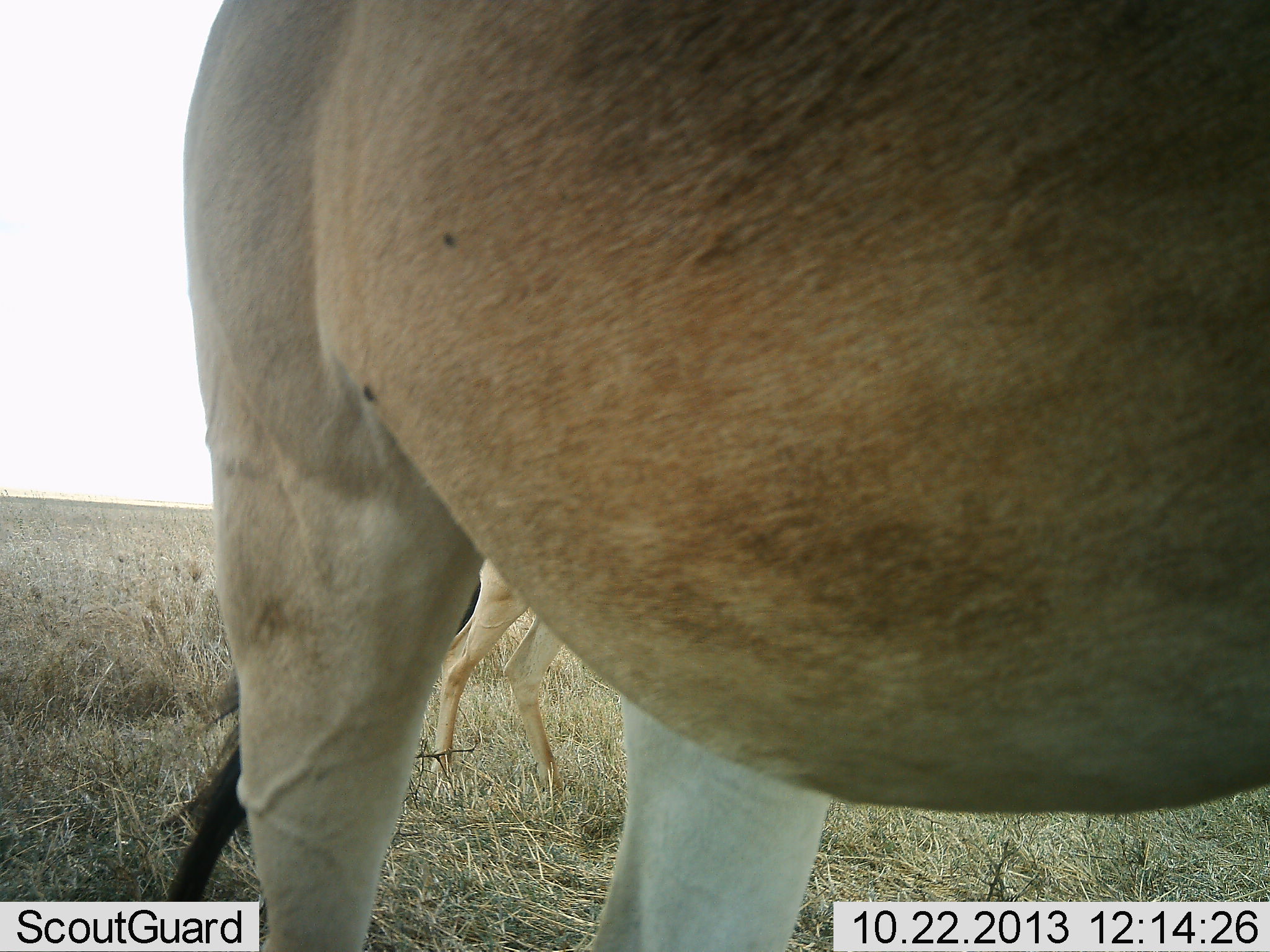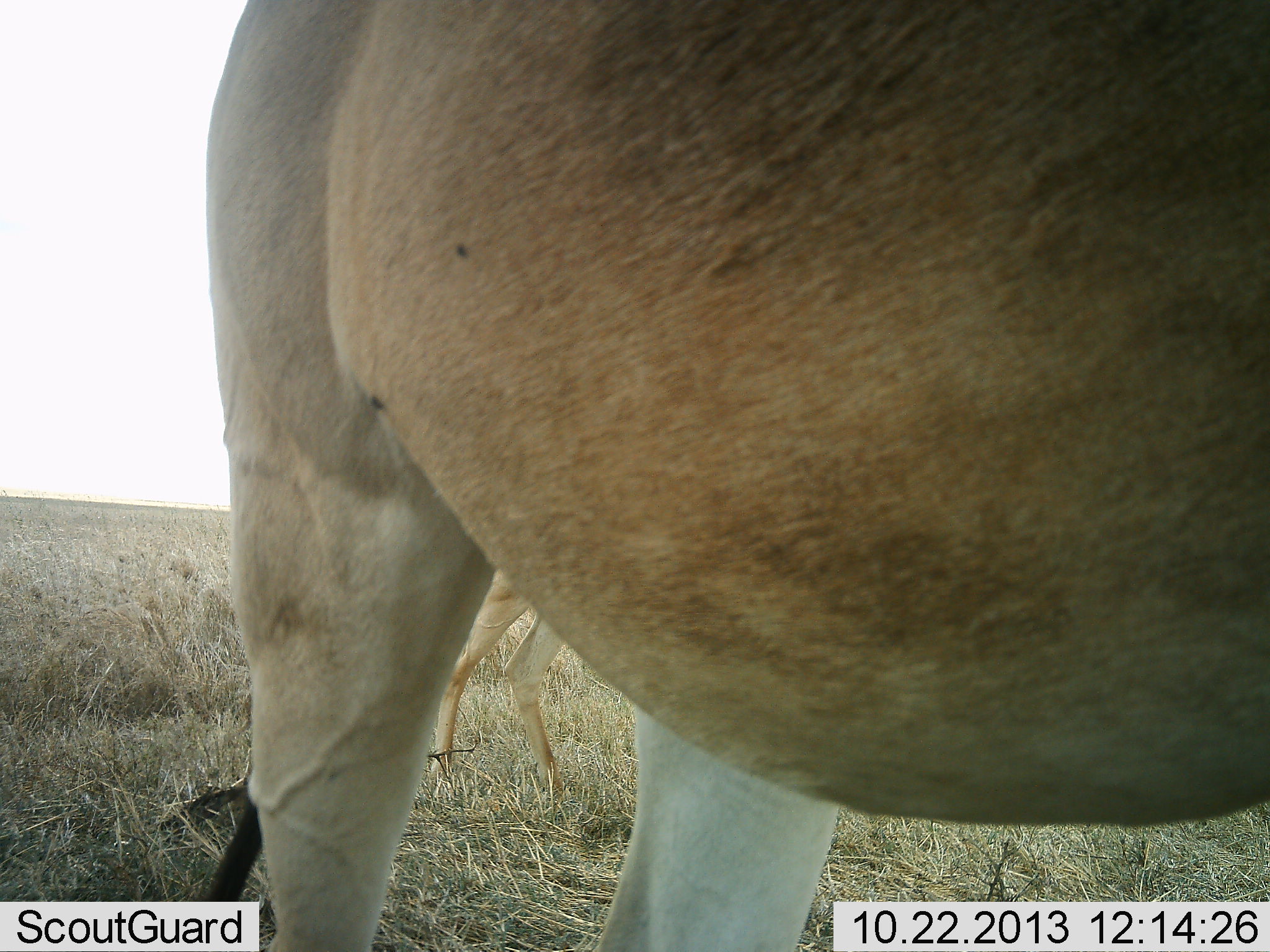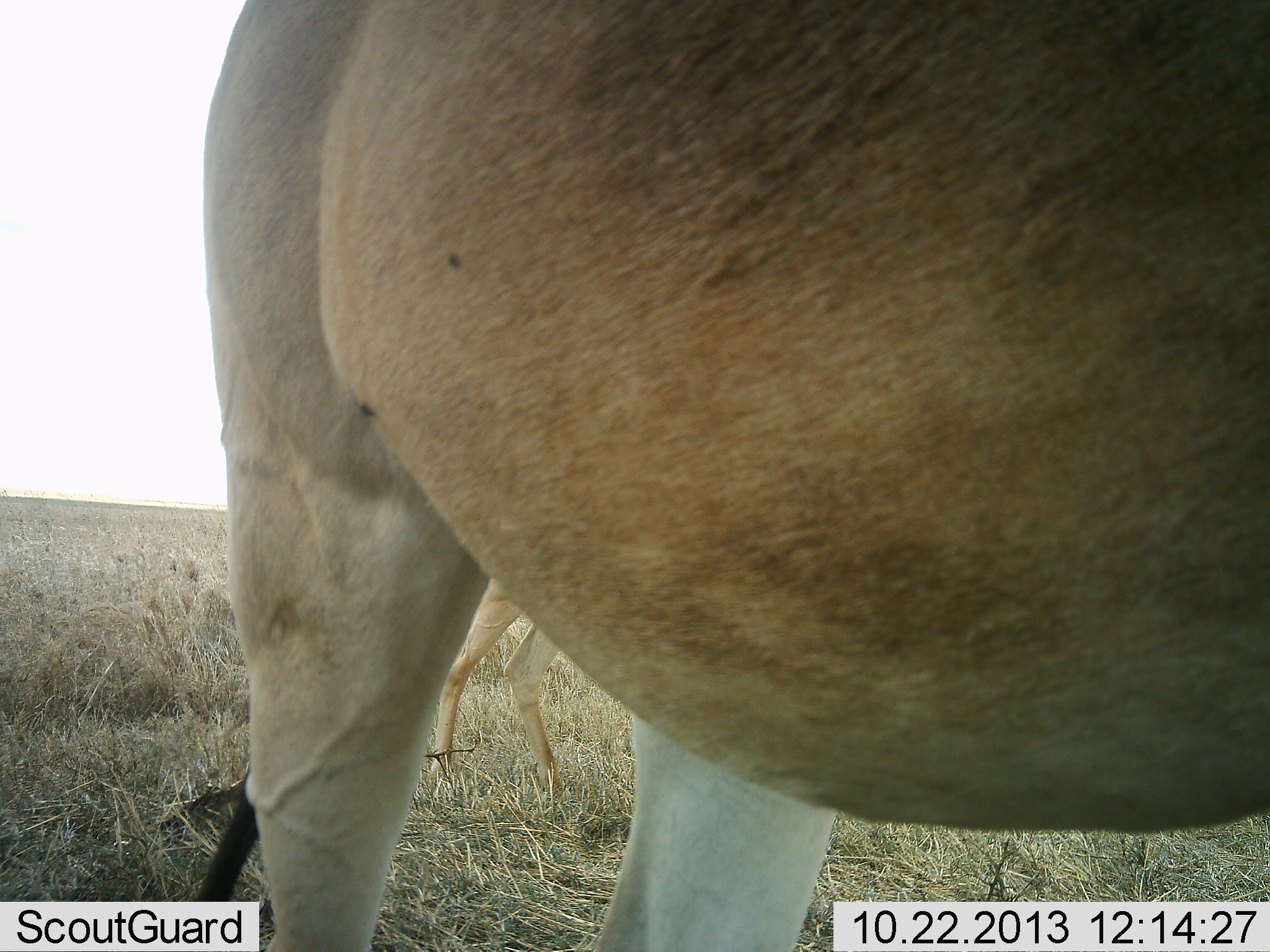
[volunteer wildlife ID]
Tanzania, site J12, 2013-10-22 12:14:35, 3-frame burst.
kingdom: Animalia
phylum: Chordata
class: Mammalia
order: Artiodactyla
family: Bovidae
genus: Alcelaphus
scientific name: Alcelaphus buselaphus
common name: hartebeest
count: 2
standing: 88%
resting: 6%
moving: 6%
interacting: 0%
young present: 0%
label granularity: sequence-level